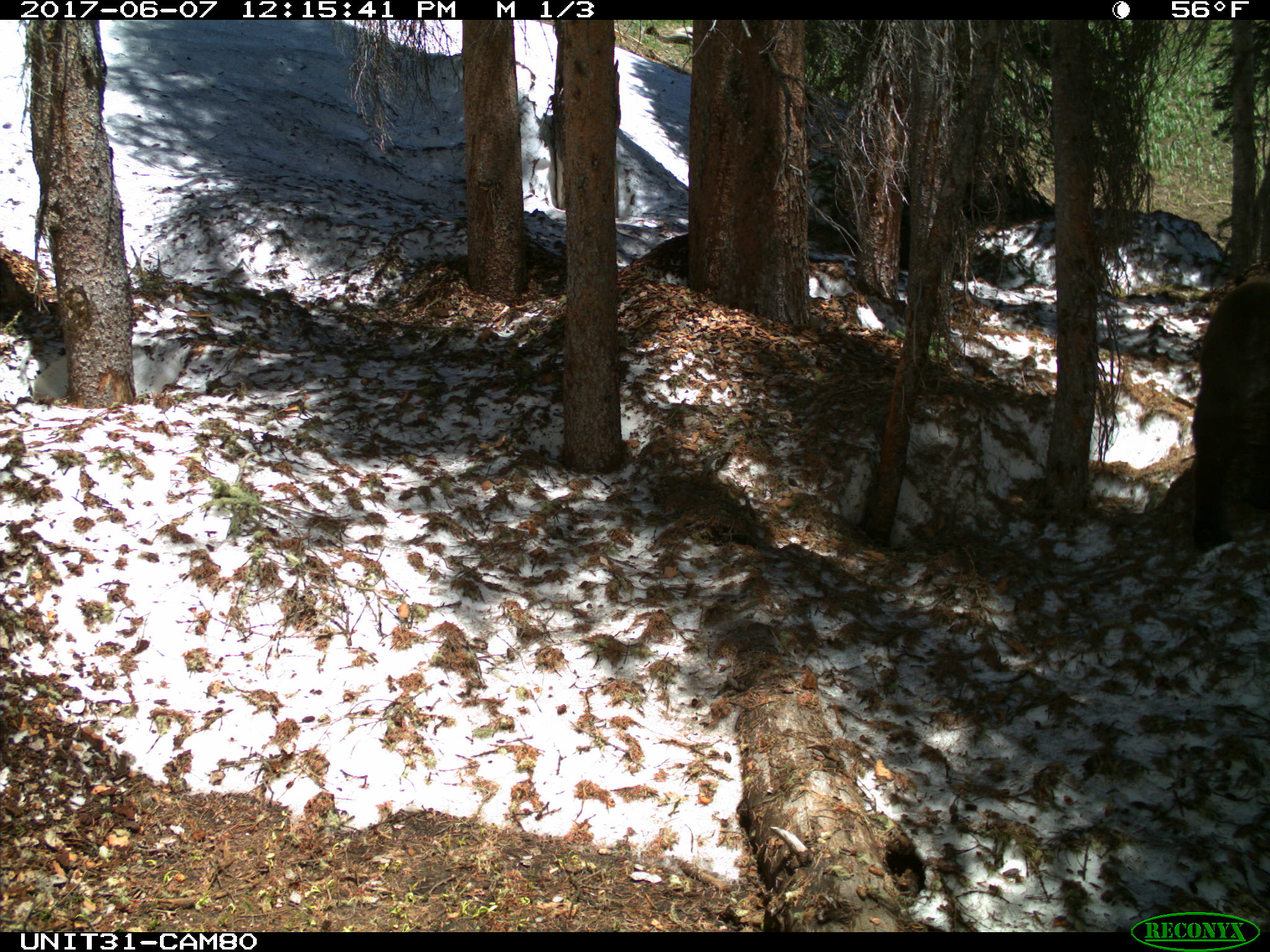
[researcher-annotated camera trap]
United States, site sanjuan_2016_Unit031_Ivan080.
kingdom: Animalia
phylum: Chordata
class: Mammalia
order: Carnivora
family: Ursidae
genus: Ursus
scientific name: Ursus americanus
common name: american black bear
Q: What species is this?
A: Ursus americanus (american black bear).